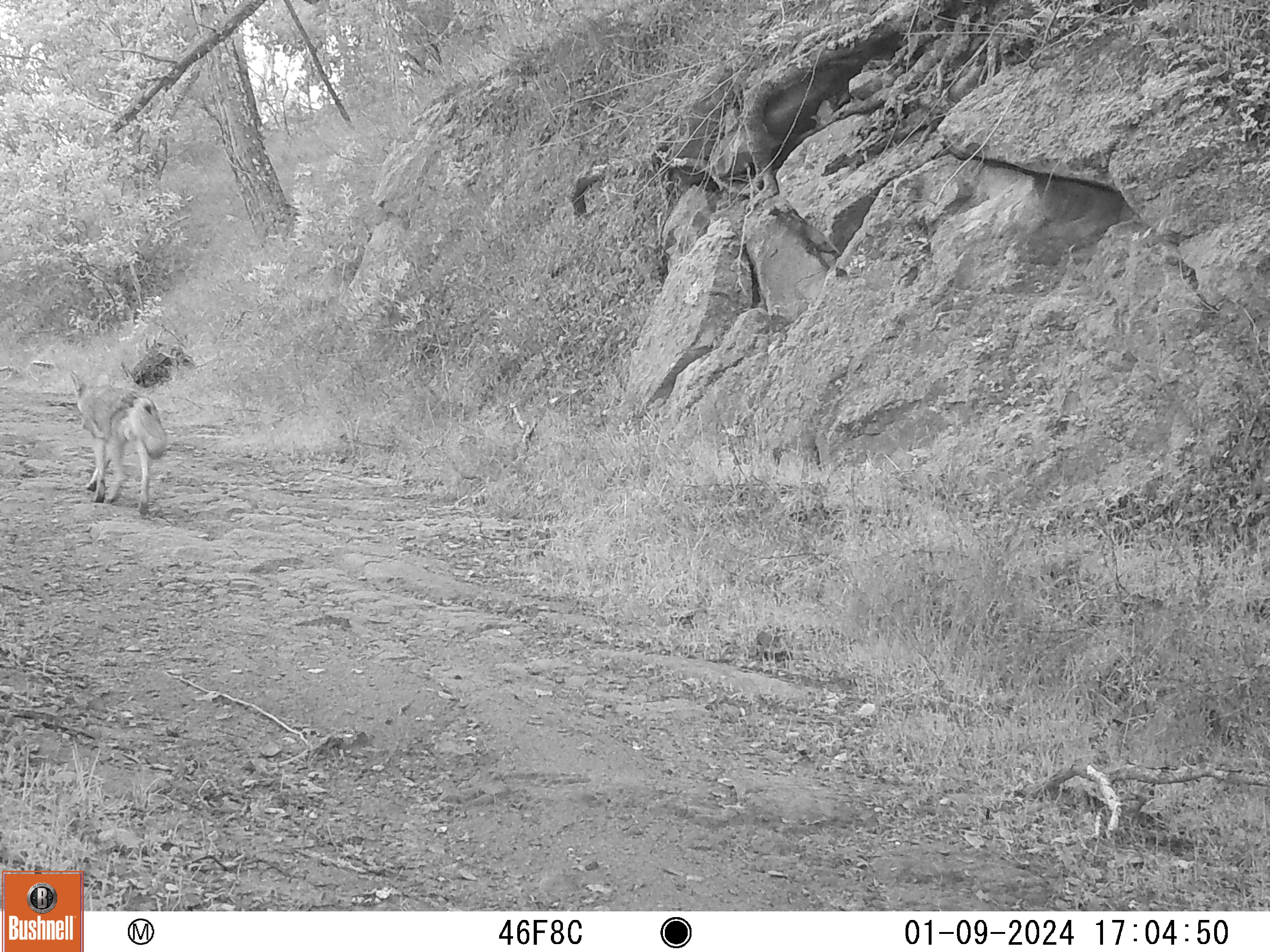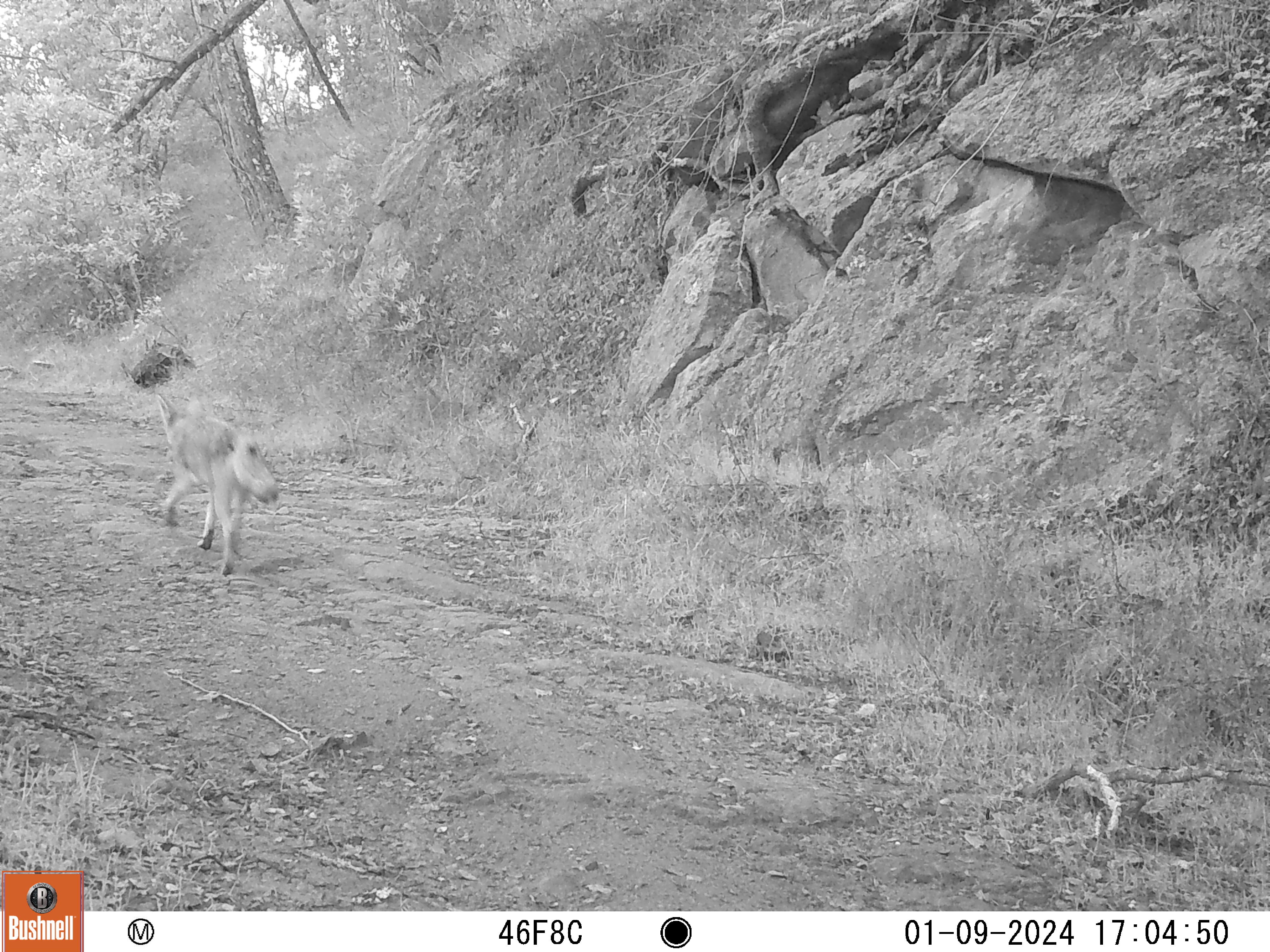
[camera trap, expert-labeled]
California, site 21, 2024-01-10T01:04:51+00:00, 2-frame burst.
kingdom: Animalia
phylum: Chordata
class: Mammalia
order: Carnivora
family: Canidae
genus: Canis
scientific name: Canis latrans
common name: coyote